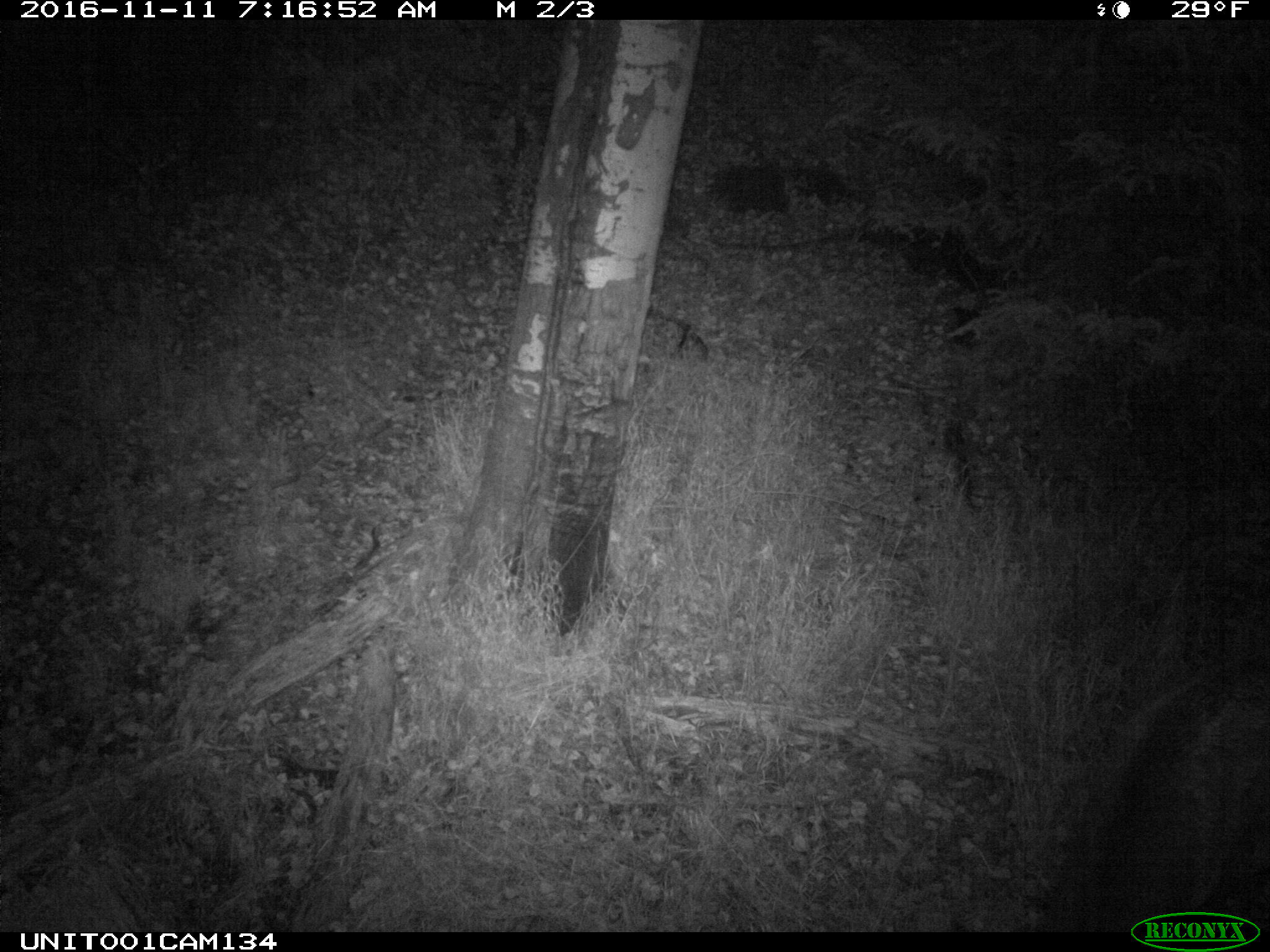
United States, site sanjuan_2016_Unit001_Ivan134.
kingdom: Animalia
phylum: Chordata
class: Mammalia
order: Artiodactyla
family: Cervidae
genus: Cervus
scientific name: Cervus elaphus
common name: red deer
Cervus elaphus (red deer).